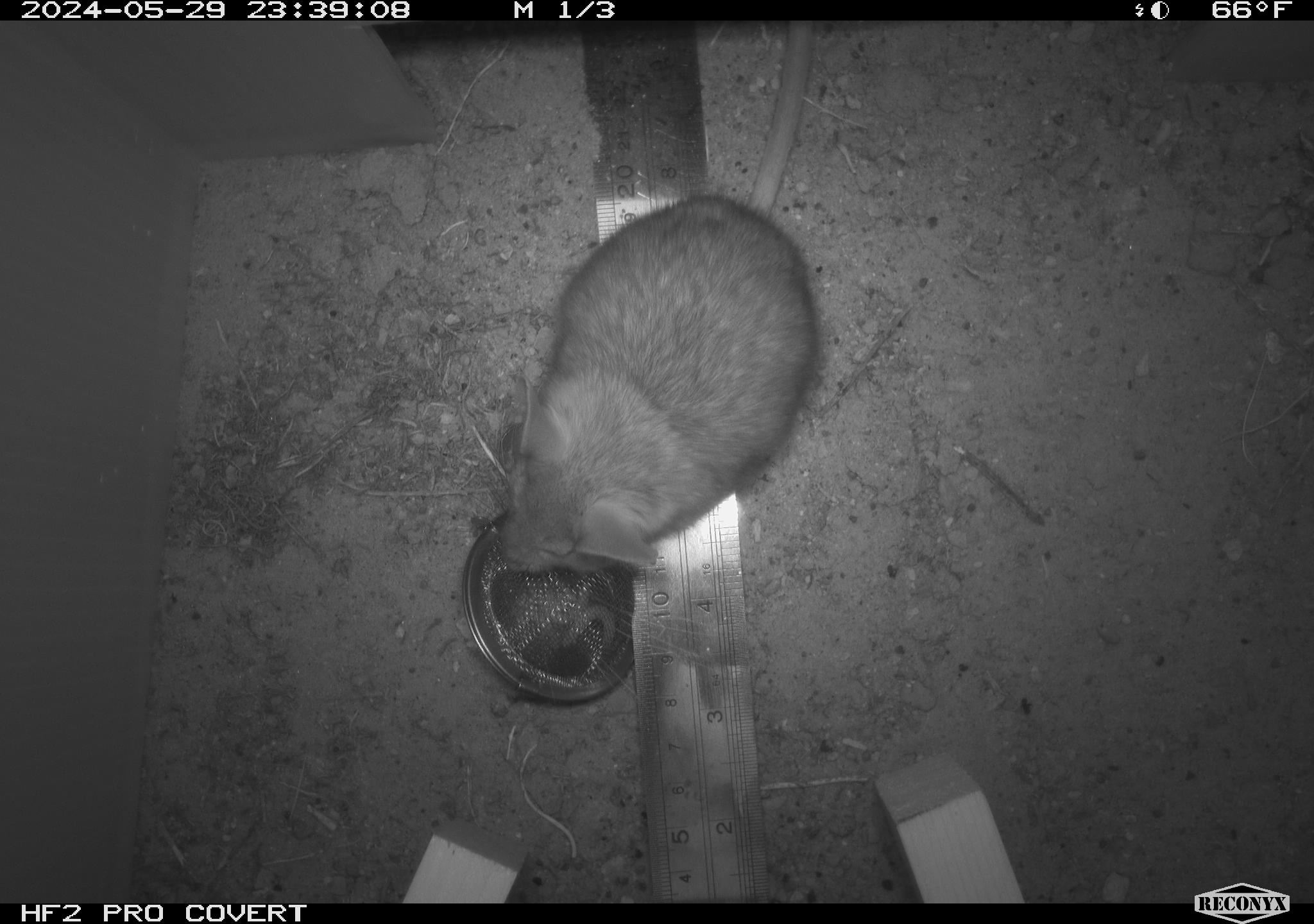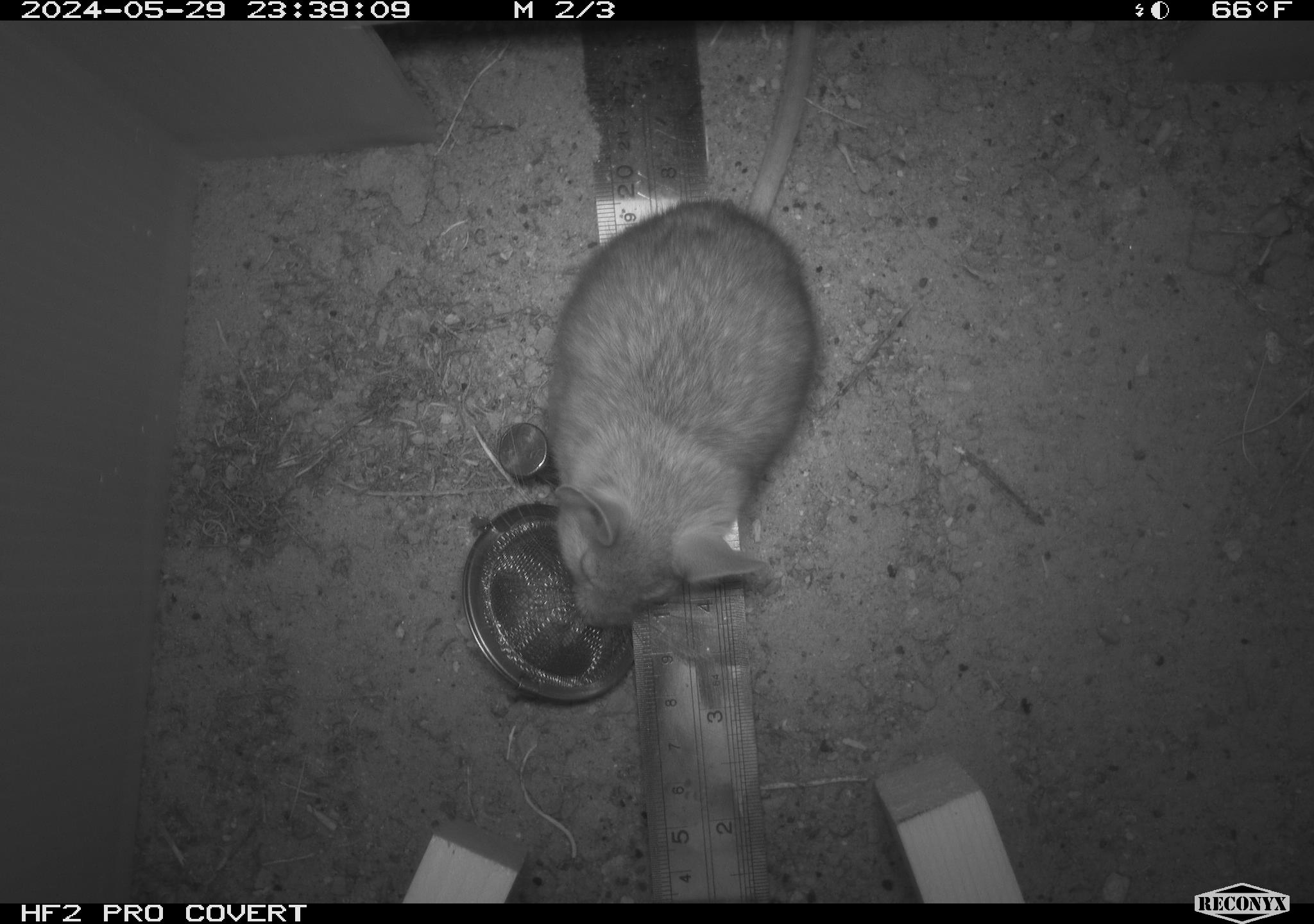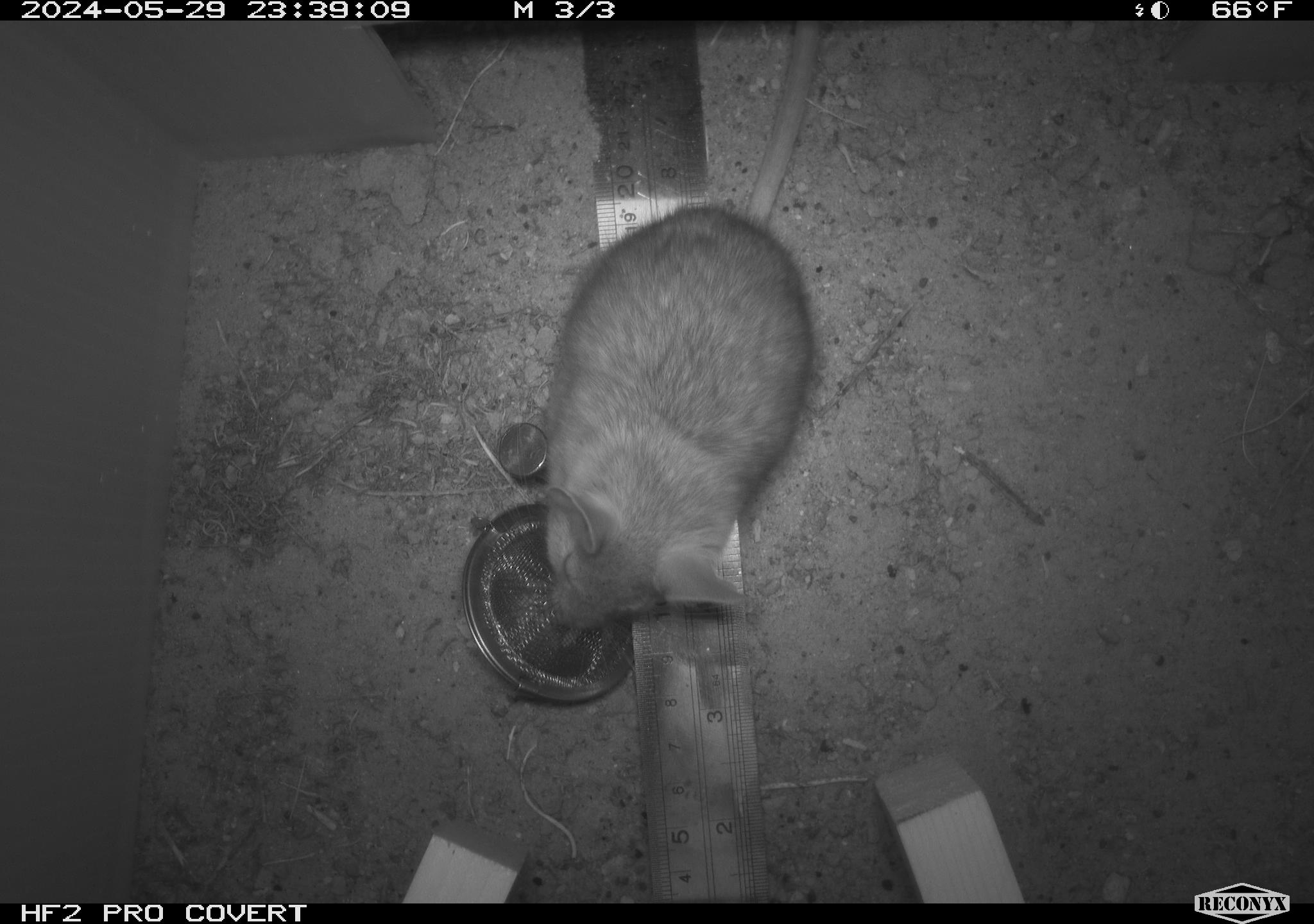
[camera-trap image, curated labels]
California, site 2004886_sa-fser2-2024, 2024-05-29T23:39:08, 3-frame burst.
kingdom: Animalia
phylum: Chordata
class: Mammalia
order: Rodentia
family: Cricetidae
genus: Neotoma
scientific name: Neotoma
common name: pack rat or woodrat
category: neotoma species